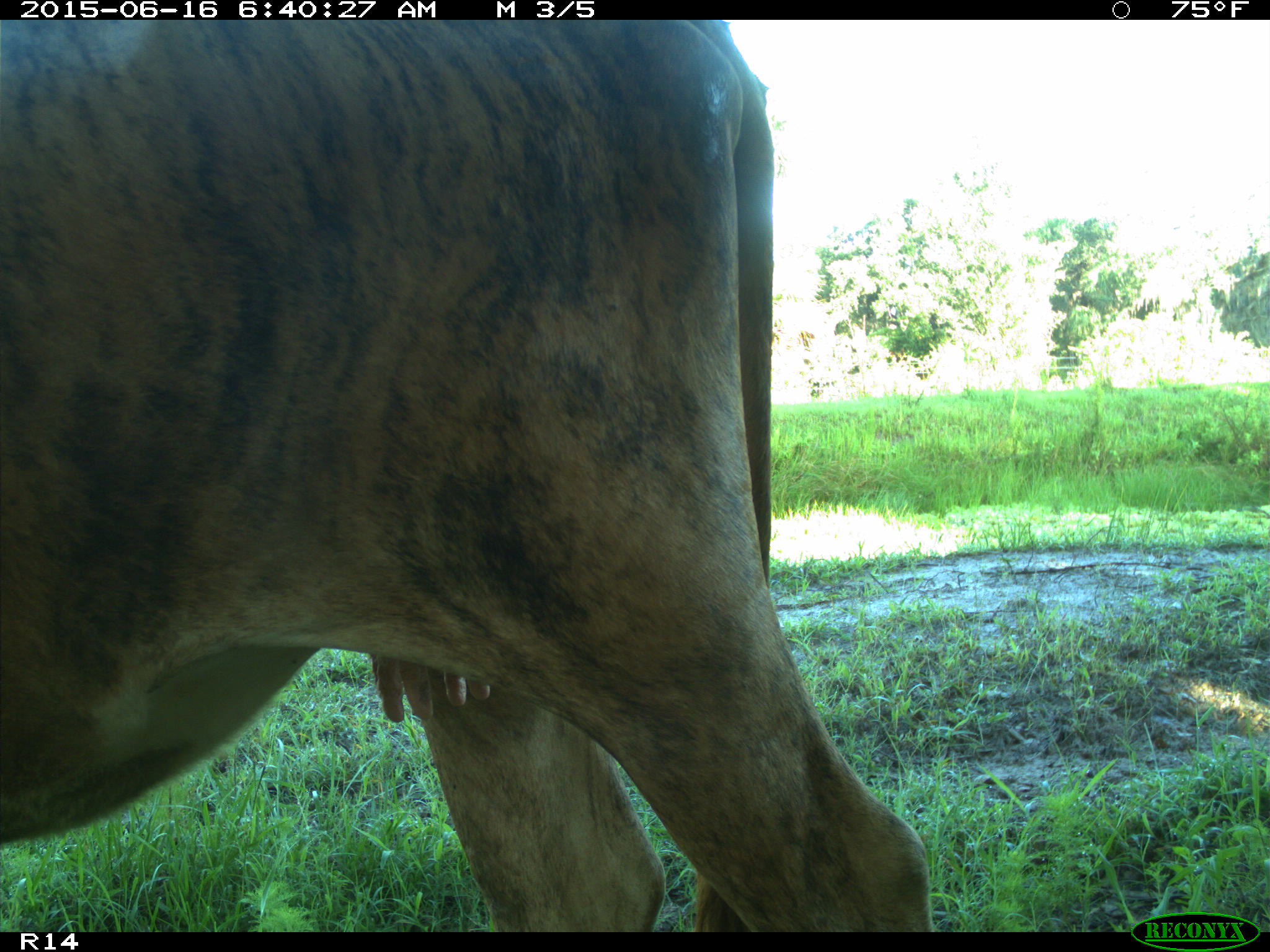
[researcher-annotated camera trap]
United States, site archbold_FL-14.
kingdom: Animalia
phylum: Chordata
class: Mammalia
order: Artiodactyla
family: Bovidae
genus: Bos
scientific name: Bos taurus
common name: domestic cow